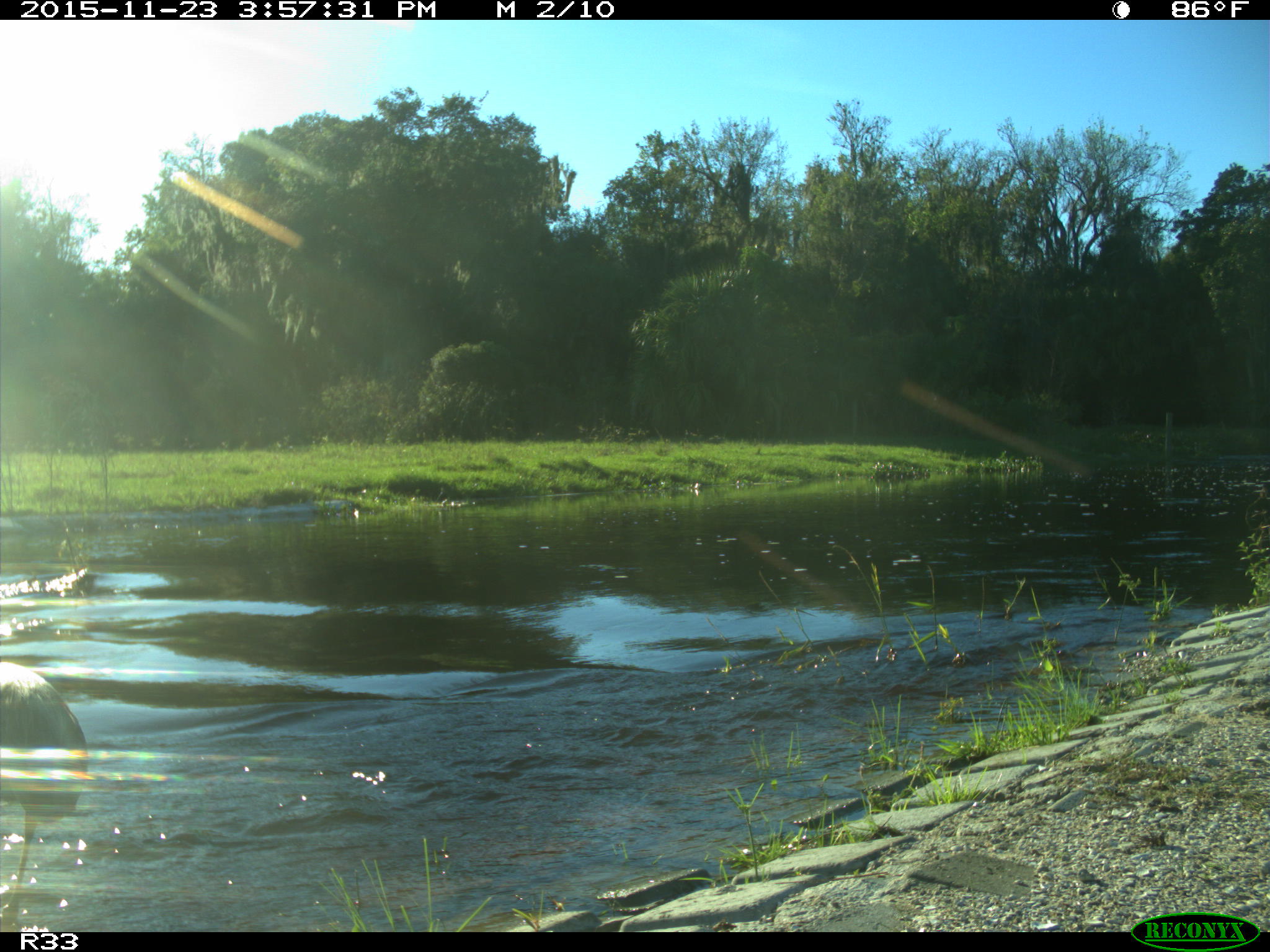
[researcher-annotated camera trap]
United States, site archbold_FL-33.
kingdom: Animalia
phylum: Chordata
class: Aves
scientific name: Aves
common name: birds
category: unidentified bird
Unidentified bird (birds) (Aves).